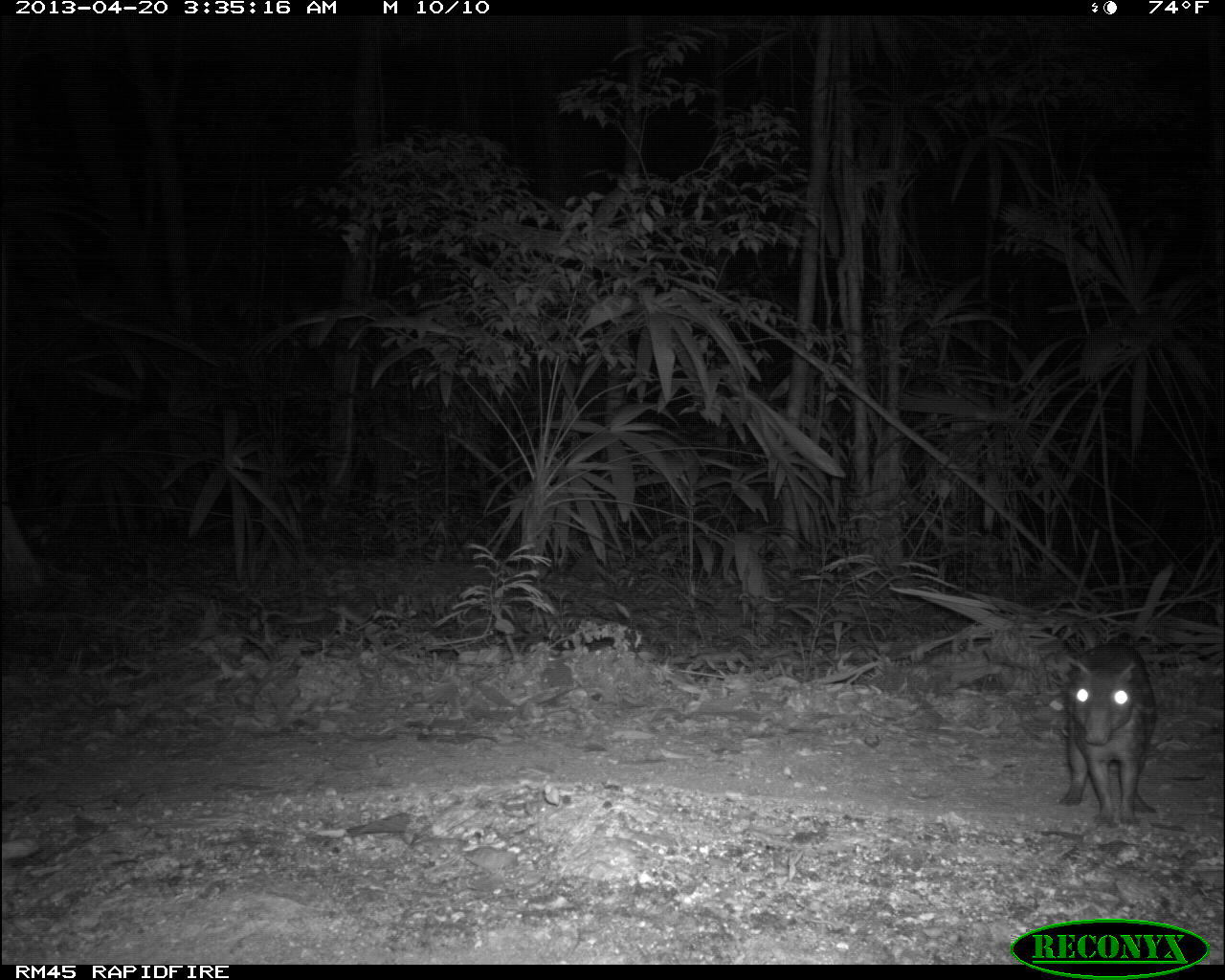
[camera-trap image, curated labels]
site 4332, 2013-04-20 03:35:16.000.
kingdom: Animalia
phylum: Chordata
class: Mammalia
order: Rodentia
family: Cuniculidae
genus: Cuniculus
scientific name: Cuniculus paca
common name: lowland paca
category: agouti paca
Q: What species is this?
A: Agouti paca (lowland paca) (Cuniculus paca).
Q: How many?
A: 1.